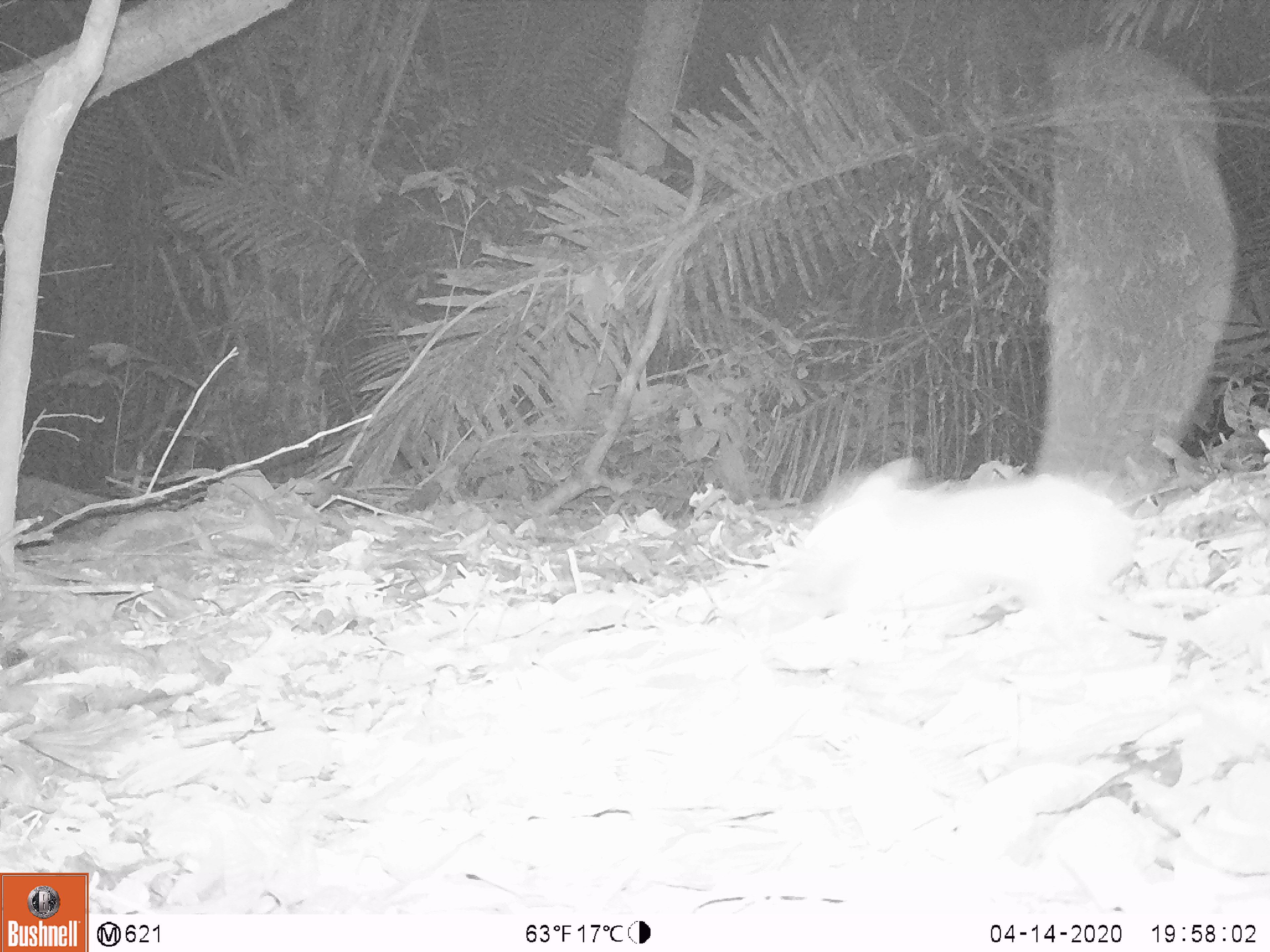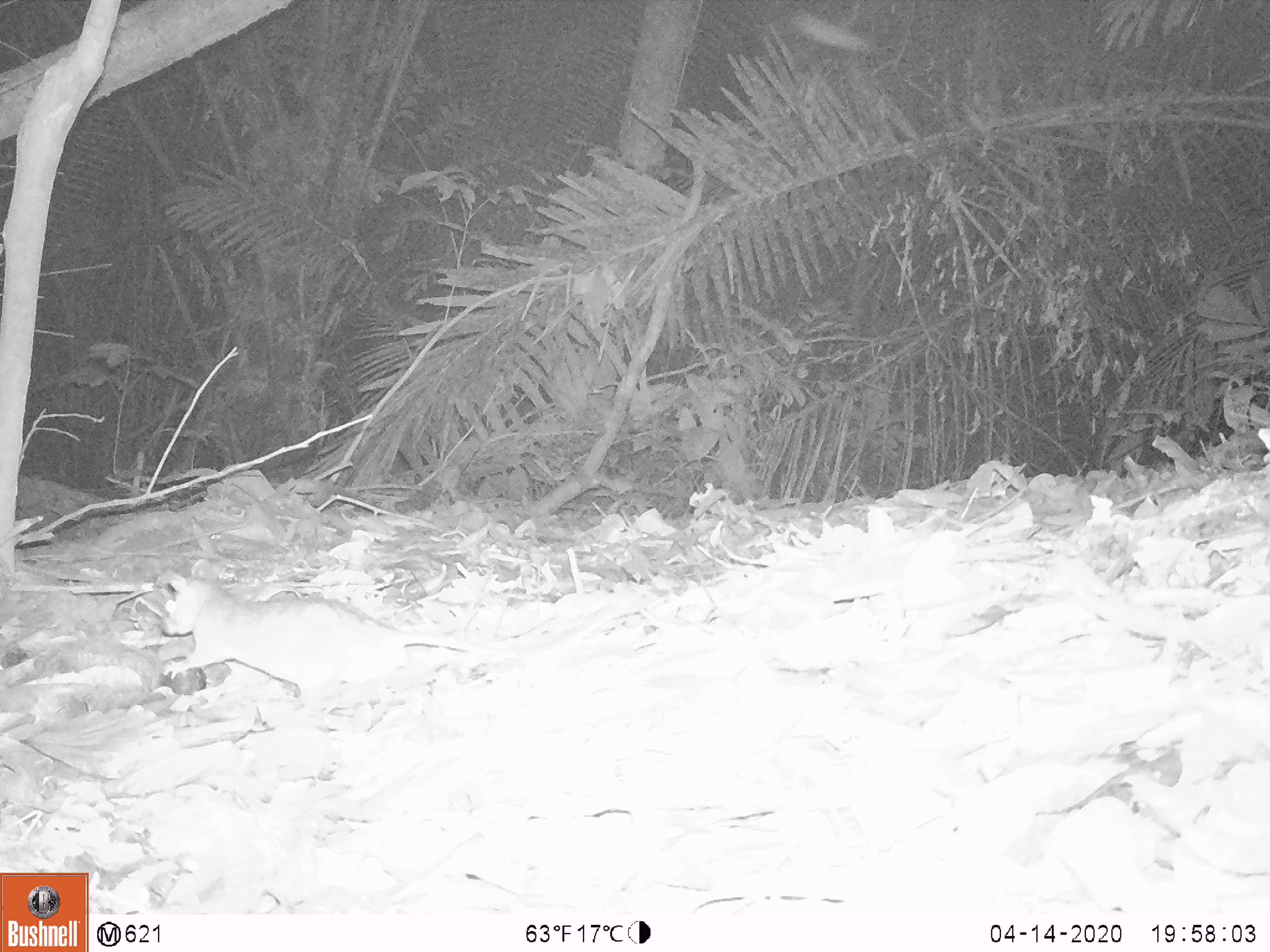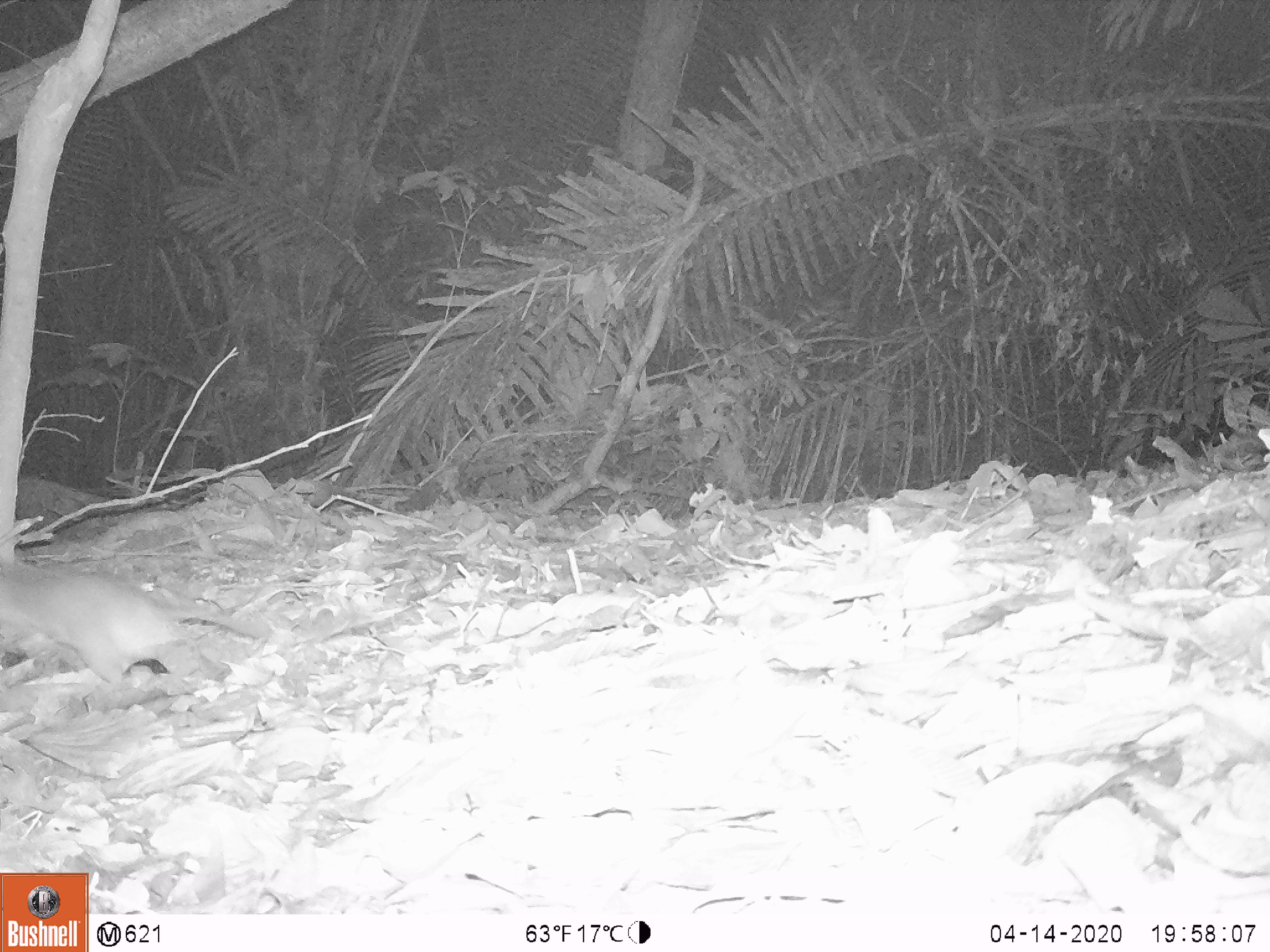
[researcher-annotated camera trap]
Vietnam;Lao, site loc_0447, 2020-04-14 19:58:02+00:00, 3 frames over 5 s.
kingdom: Animalia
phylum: Chordata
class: Mammalia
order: Rodentia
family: Muridae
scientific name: Muridae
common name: old-world mice and rats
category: unidentified murid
Unidentified murid (old-world mice and rats) (Muridae). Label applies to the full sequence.